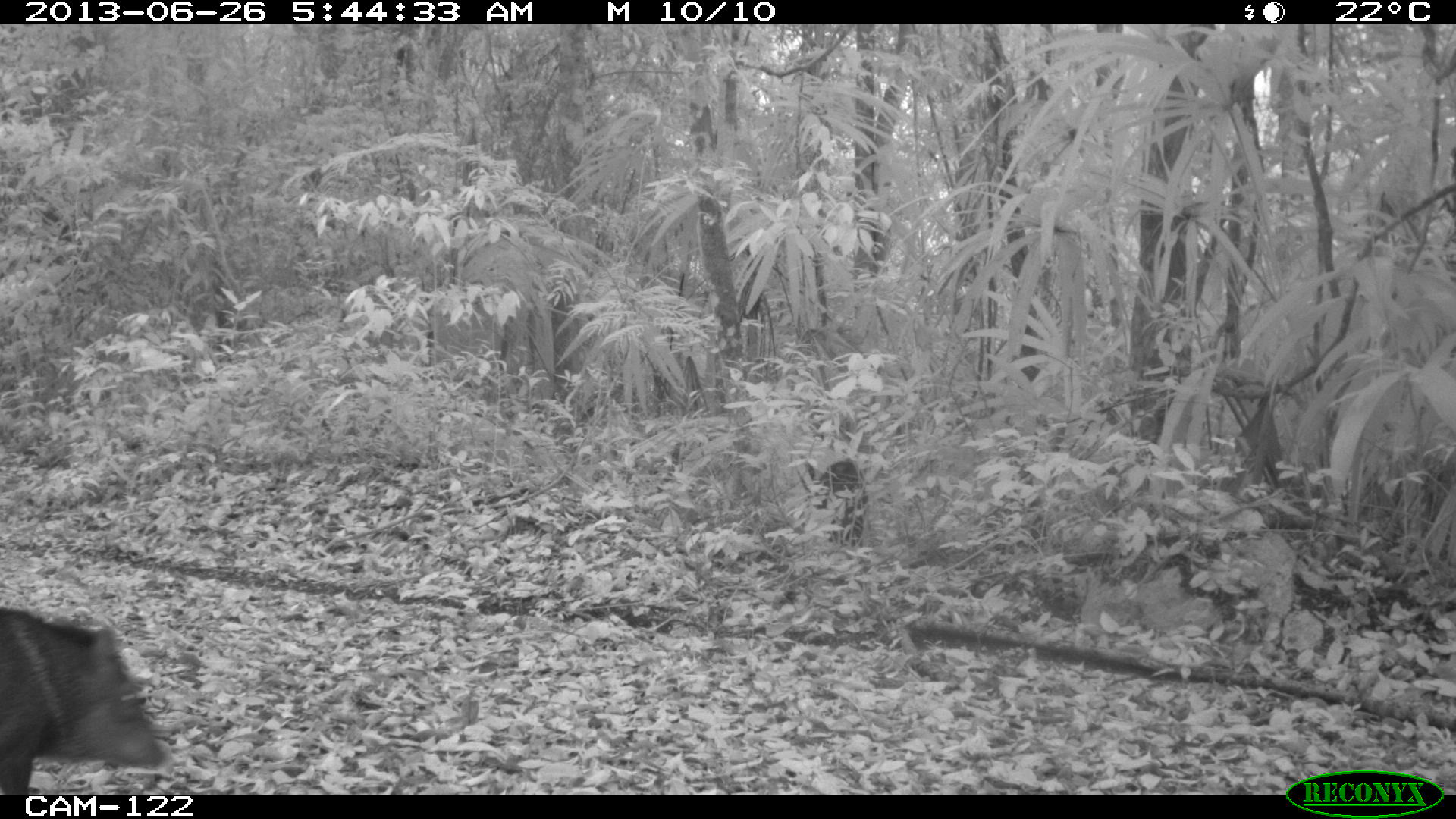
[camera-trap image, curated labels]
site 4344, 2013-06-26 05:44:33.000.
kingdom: Animalia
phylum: Chordata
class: Mammalia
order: Artiodactyla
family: Tayassuidae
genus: Pecari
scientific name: Pecari tajacu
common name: collared peccary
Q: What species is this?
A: Pecari tajacu (collared peccary).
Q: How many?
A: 7.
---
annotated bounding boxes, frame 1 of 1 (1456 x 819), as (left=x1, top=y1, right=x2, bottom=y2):
pecari tajacu: (left=0, top=605, right=164, bottom=792); (left=797, top=454, right=868, bottom=548)